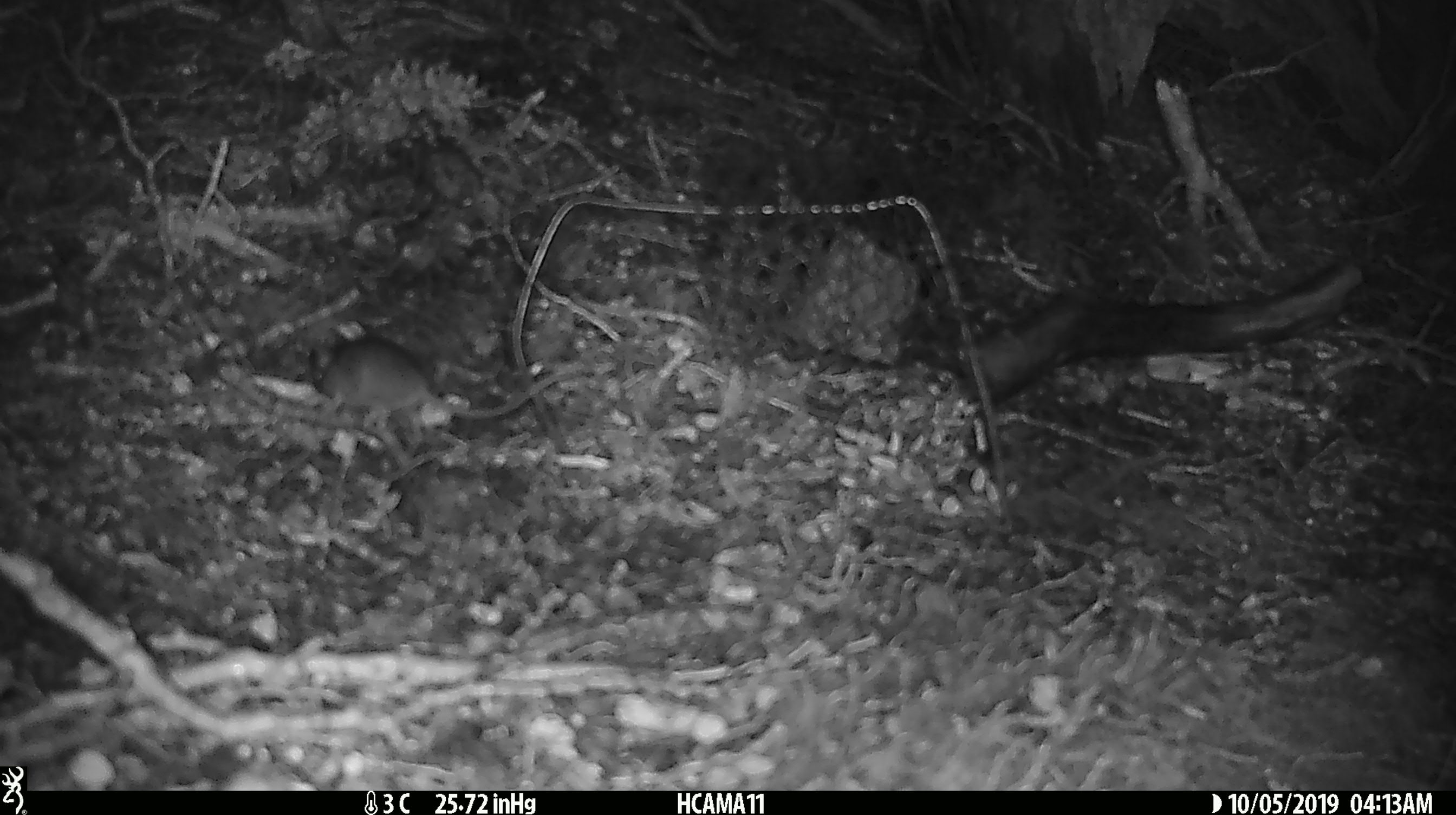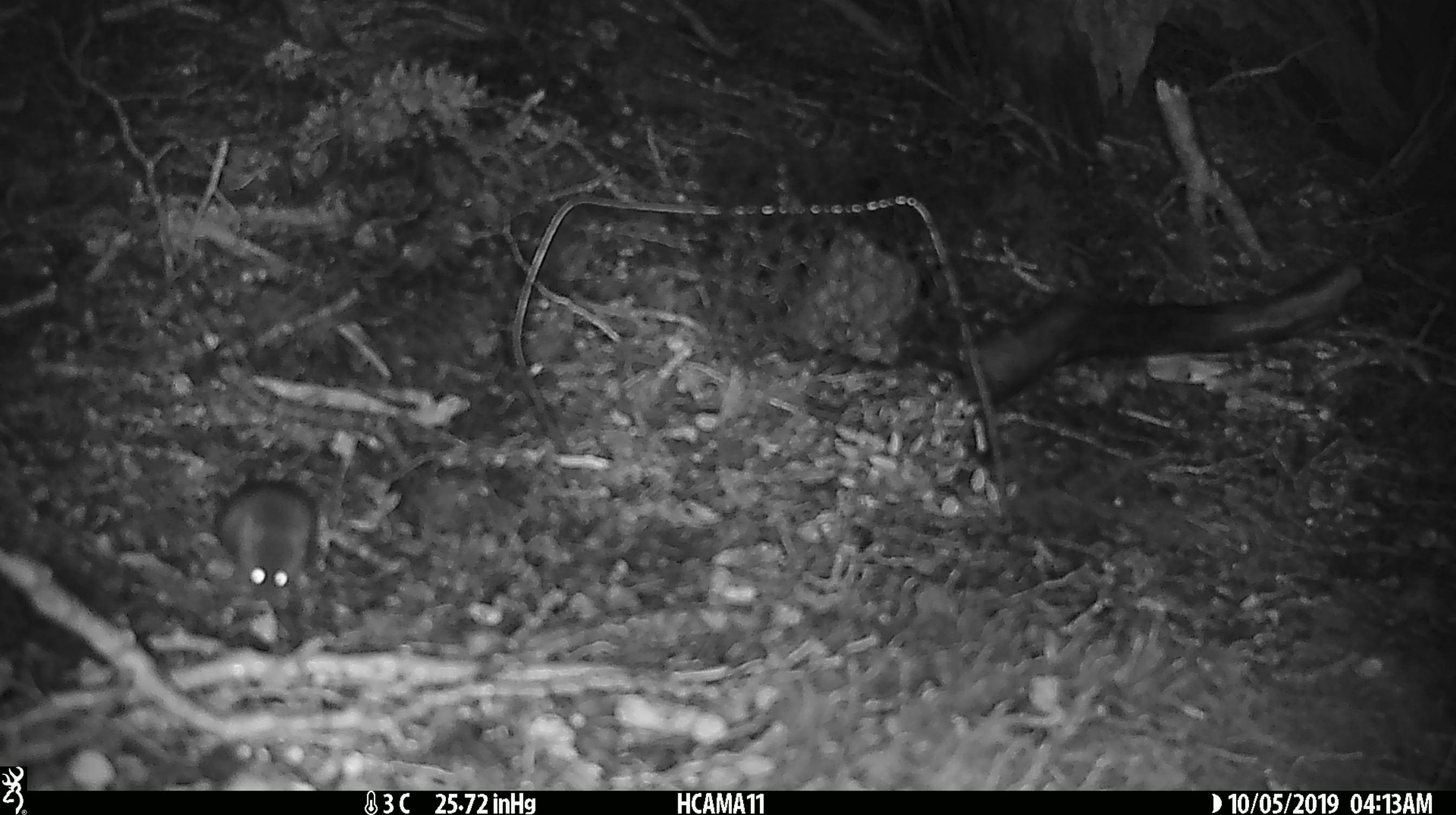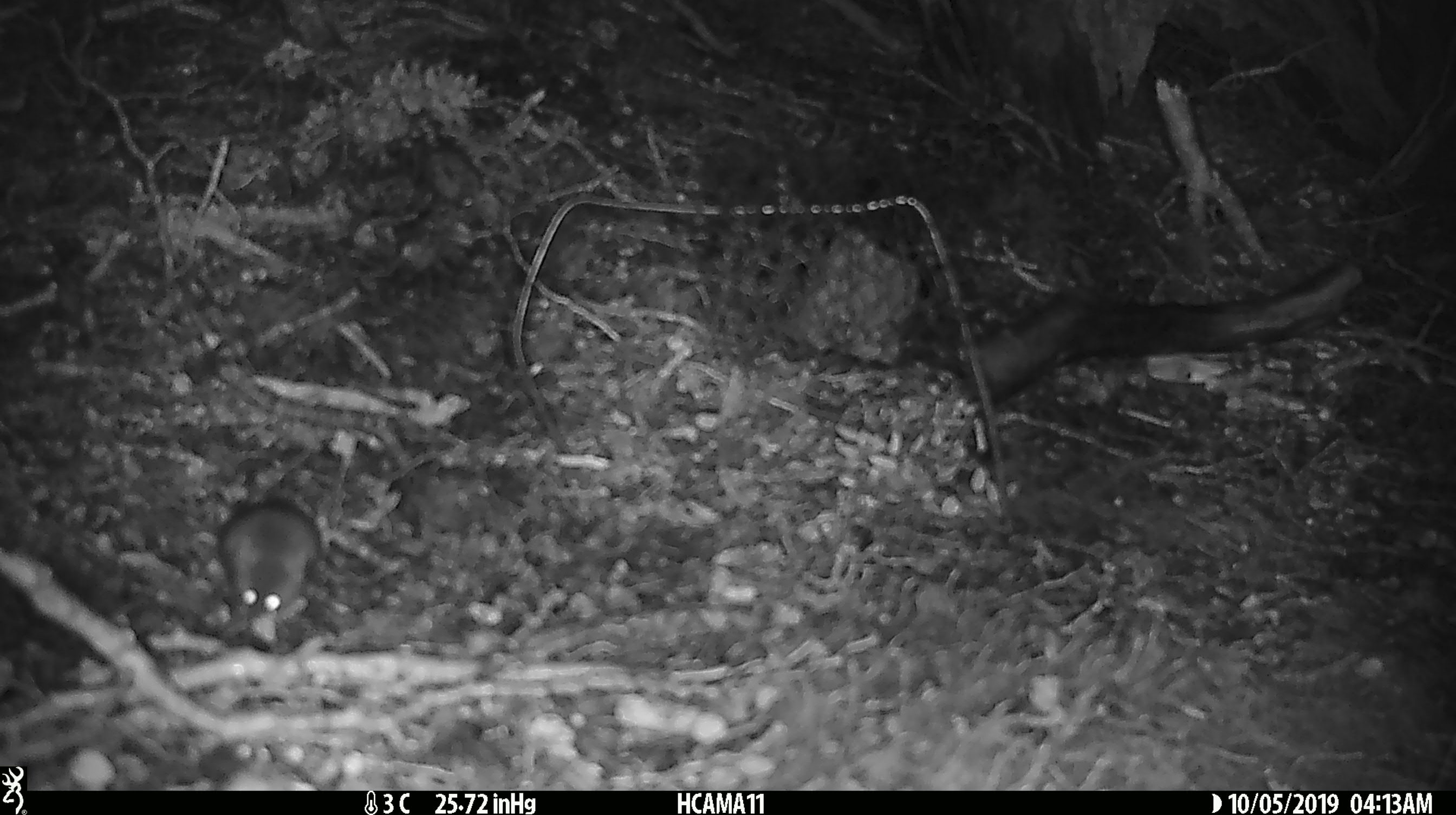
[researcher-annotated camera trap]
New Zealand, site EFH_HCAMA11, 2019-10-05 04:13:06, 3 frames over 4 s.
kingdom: Animalia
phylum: Chordata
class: Mammalia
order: Rodentia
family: Muridae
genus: Mus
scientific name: Mus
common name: mouse